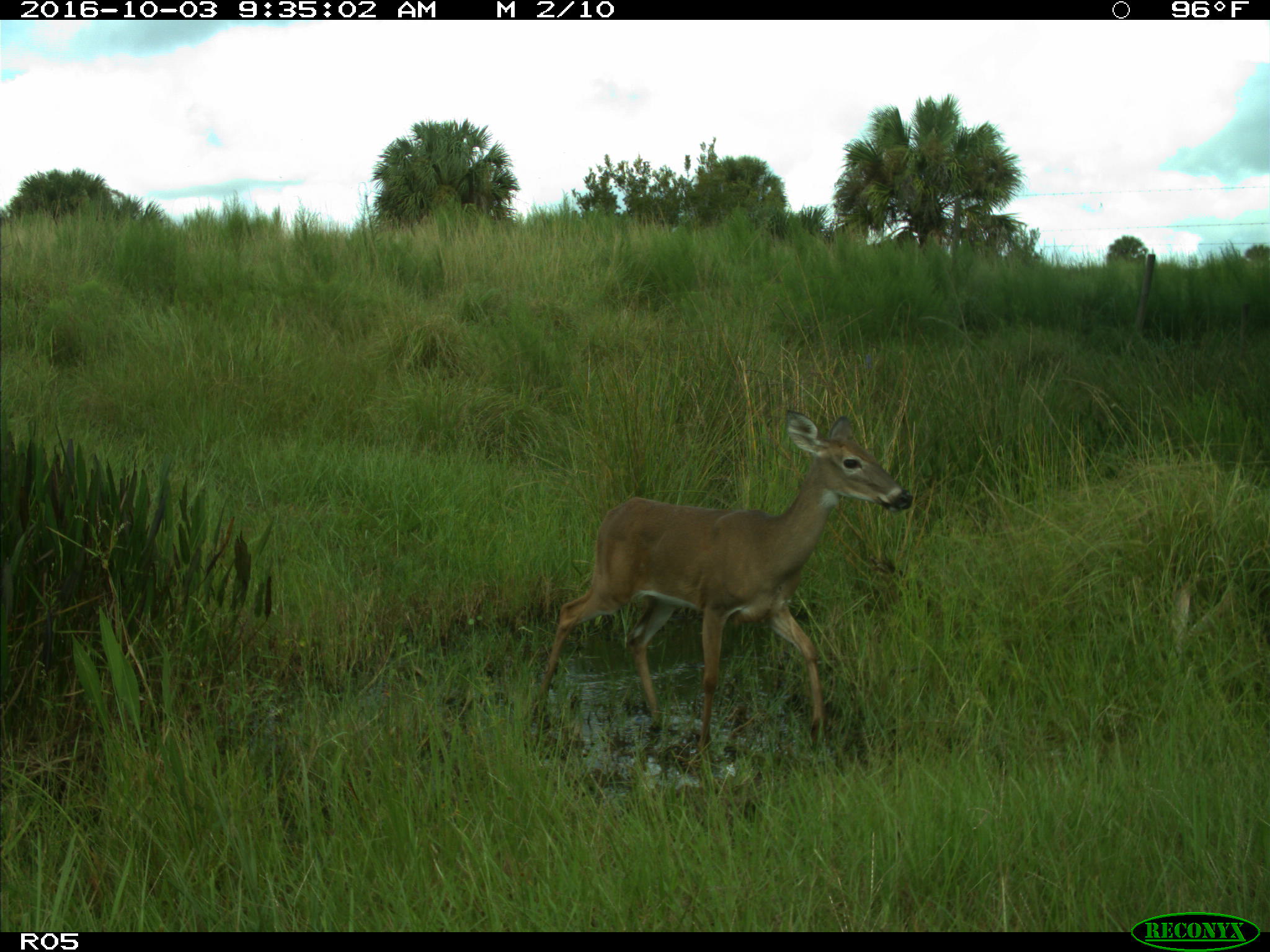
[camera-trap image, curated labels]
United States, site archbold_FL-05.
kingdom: Animalia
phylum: Chordata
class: Mammalia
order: Artiodactyla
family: Cervidae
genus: Odocoileus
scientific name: Odocoileus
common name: deer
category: unidentified deer